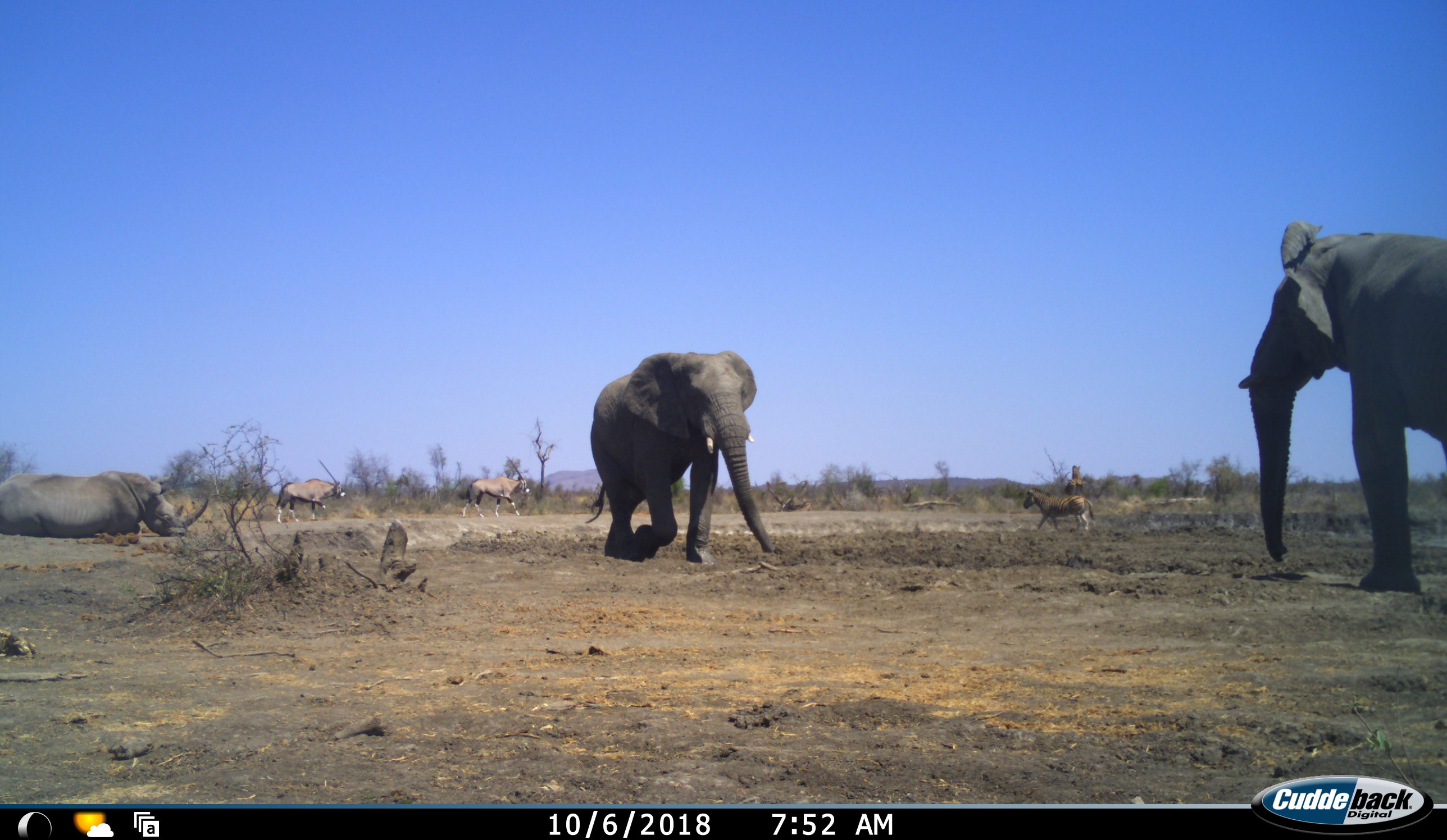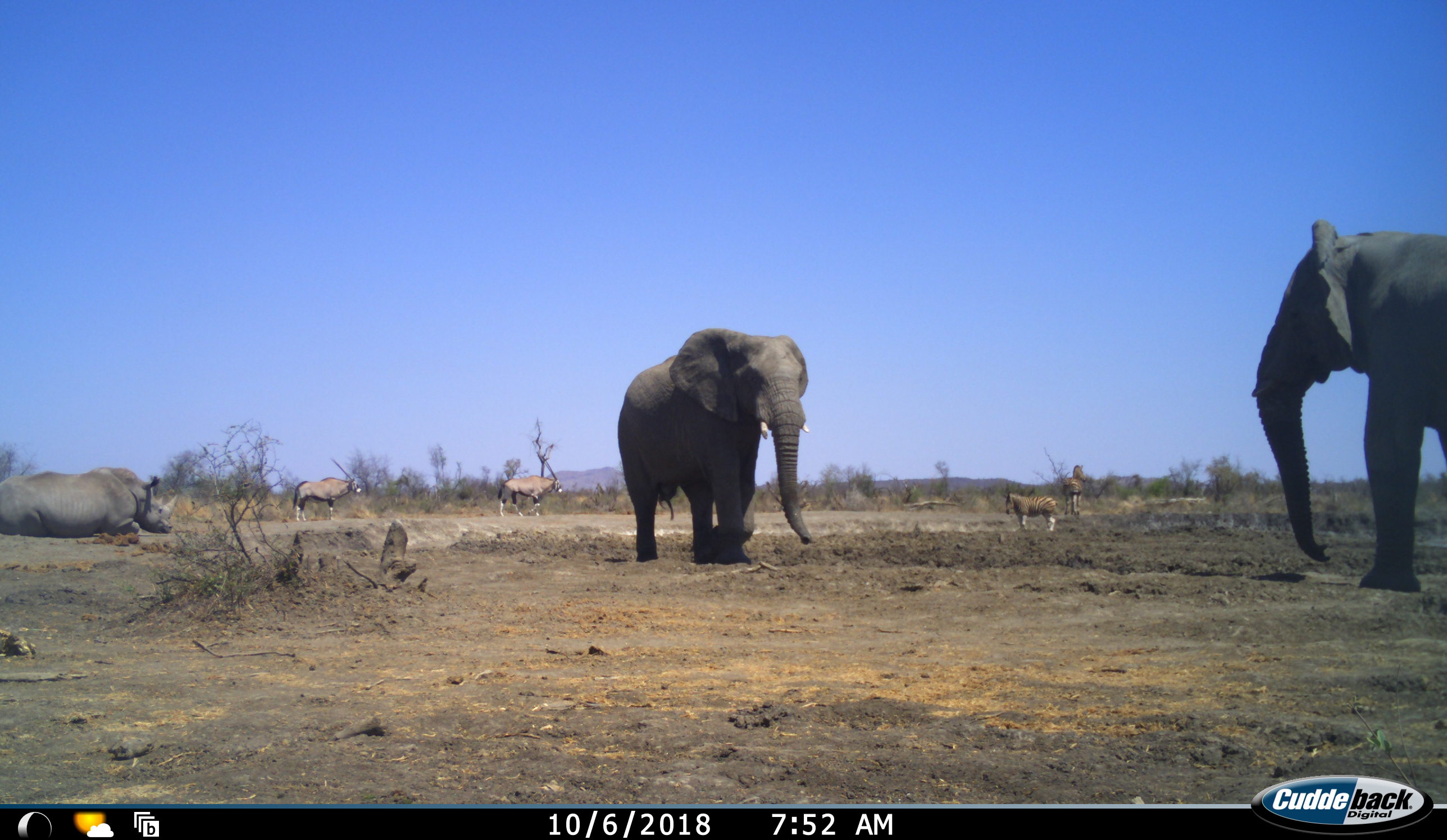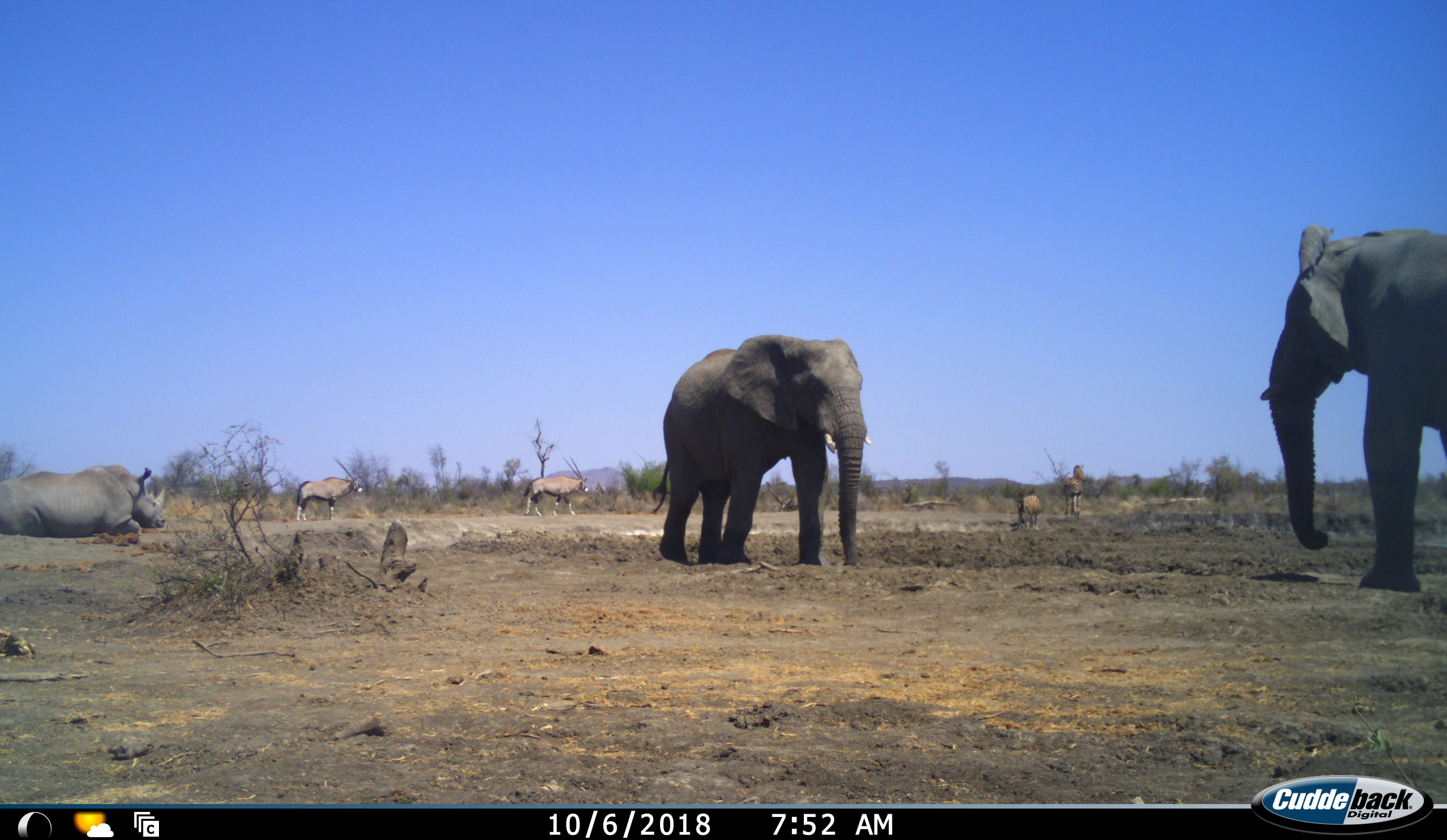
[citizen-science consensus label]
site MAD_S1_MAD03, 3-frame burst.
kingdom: Animalia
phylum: Chordata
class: Mammalia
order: Proboscidea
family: Elephantidae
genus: Loxodonta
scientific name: Loxodonta africana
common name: african bush elephant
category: elephant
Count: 2.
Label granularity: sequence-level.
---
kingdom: Animalia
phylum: Chordata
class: Mammalia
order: Artiodactyla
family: Bovidae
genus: Oryx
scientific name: Oryx gazella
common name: gemsbok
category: oryx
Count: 2.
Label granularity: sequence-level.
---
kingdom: Animalia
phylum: Chordata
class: Mammalia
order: Perissodactyla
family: Rhinocerotidae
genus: Ceratotherium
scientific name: Ceratotherium simum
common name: white rhinoceros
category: rhinoceroswhite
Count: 1.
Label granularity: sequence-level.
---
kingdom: Animalia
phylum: Chordata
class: Mammalia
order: Perissodactyla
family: Equidae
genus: Equus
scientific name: Equus quagga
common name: plains zebra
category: zebraplains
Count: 2.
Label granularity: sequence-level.